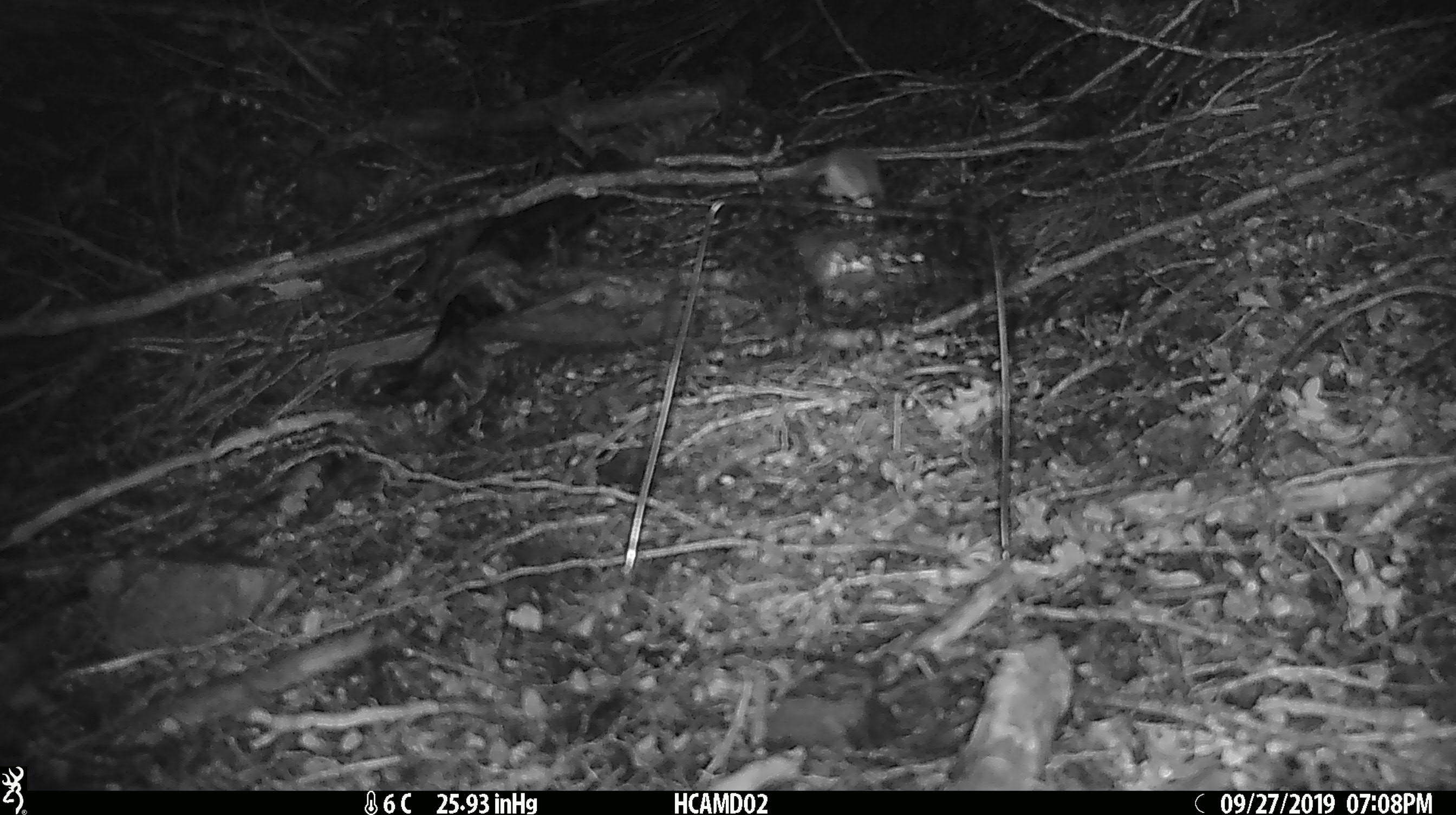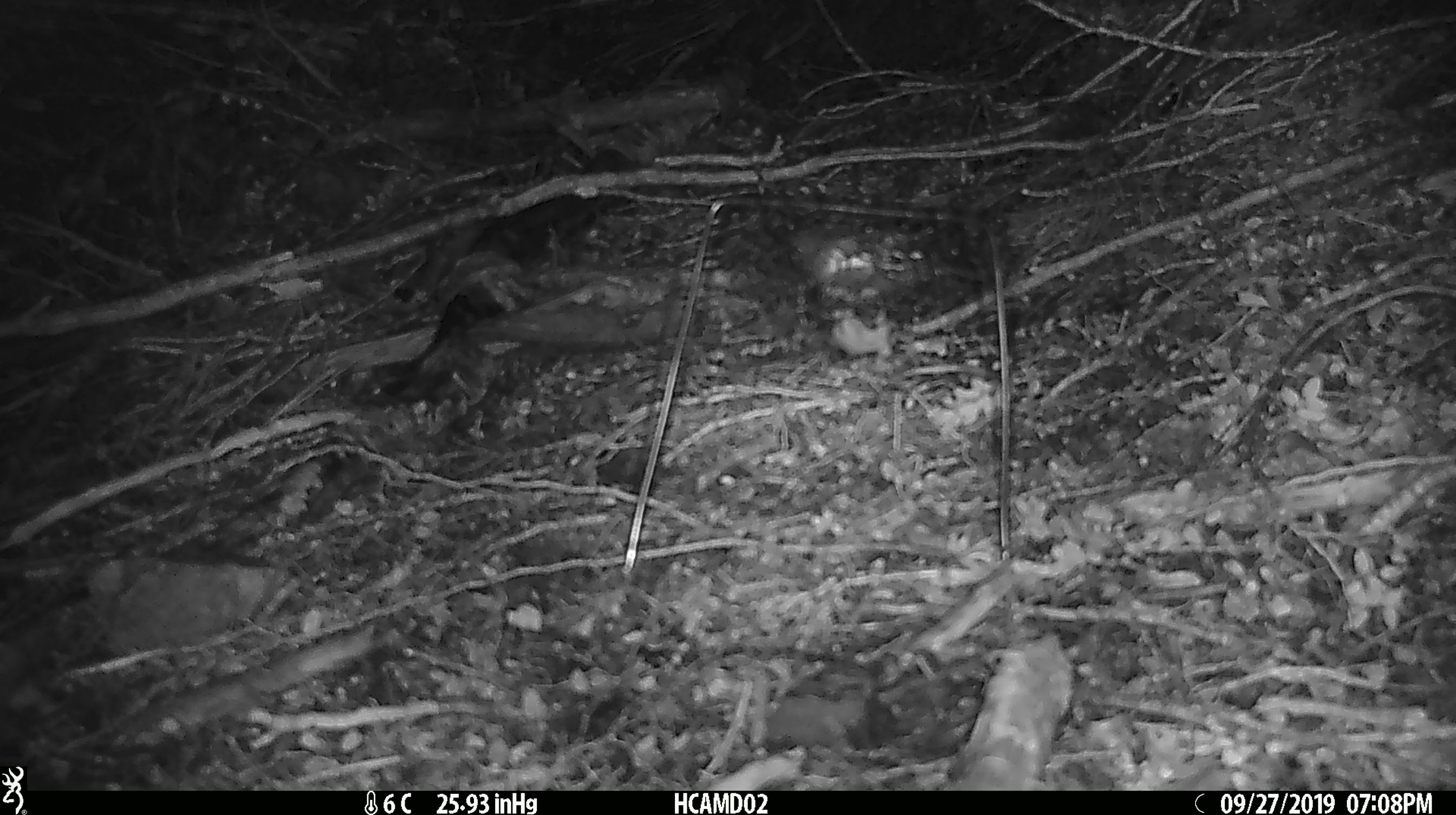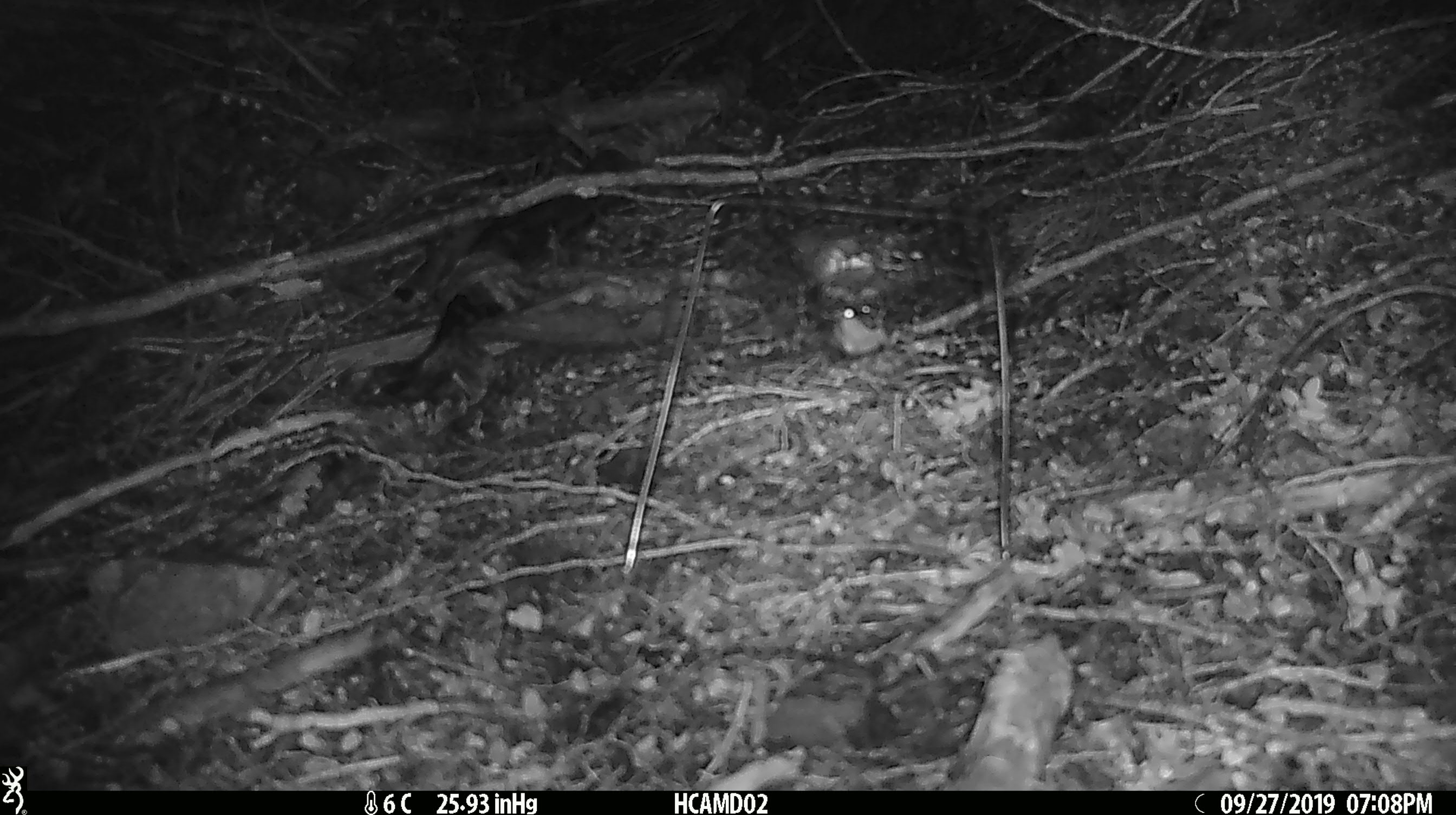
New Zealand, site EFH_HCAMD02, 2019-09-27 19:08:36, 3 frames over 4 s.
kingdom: Animalia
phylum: Chordata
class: Mammalia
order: Rodentia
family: Muridae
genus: Mus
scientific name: Mus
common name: mouse